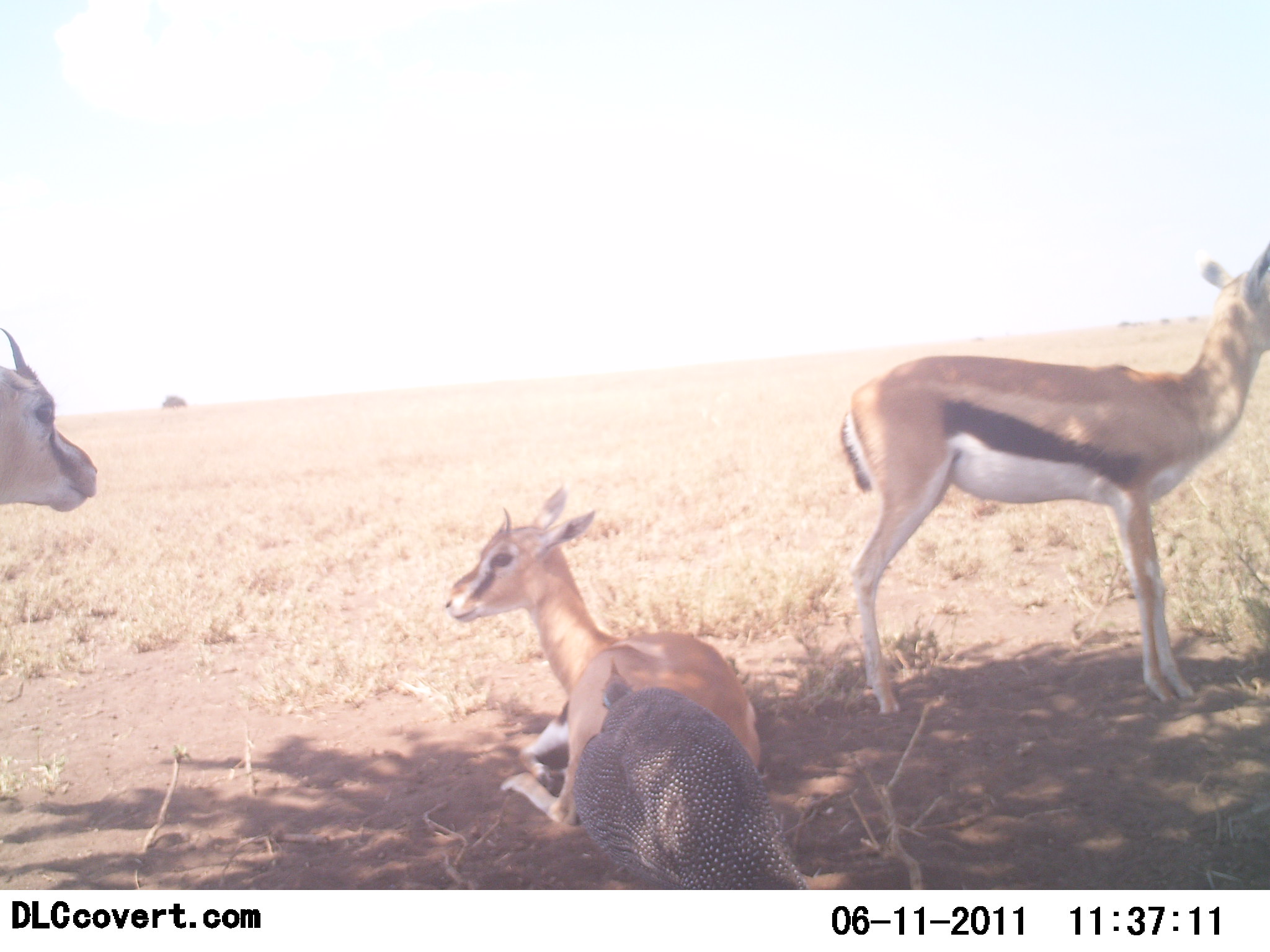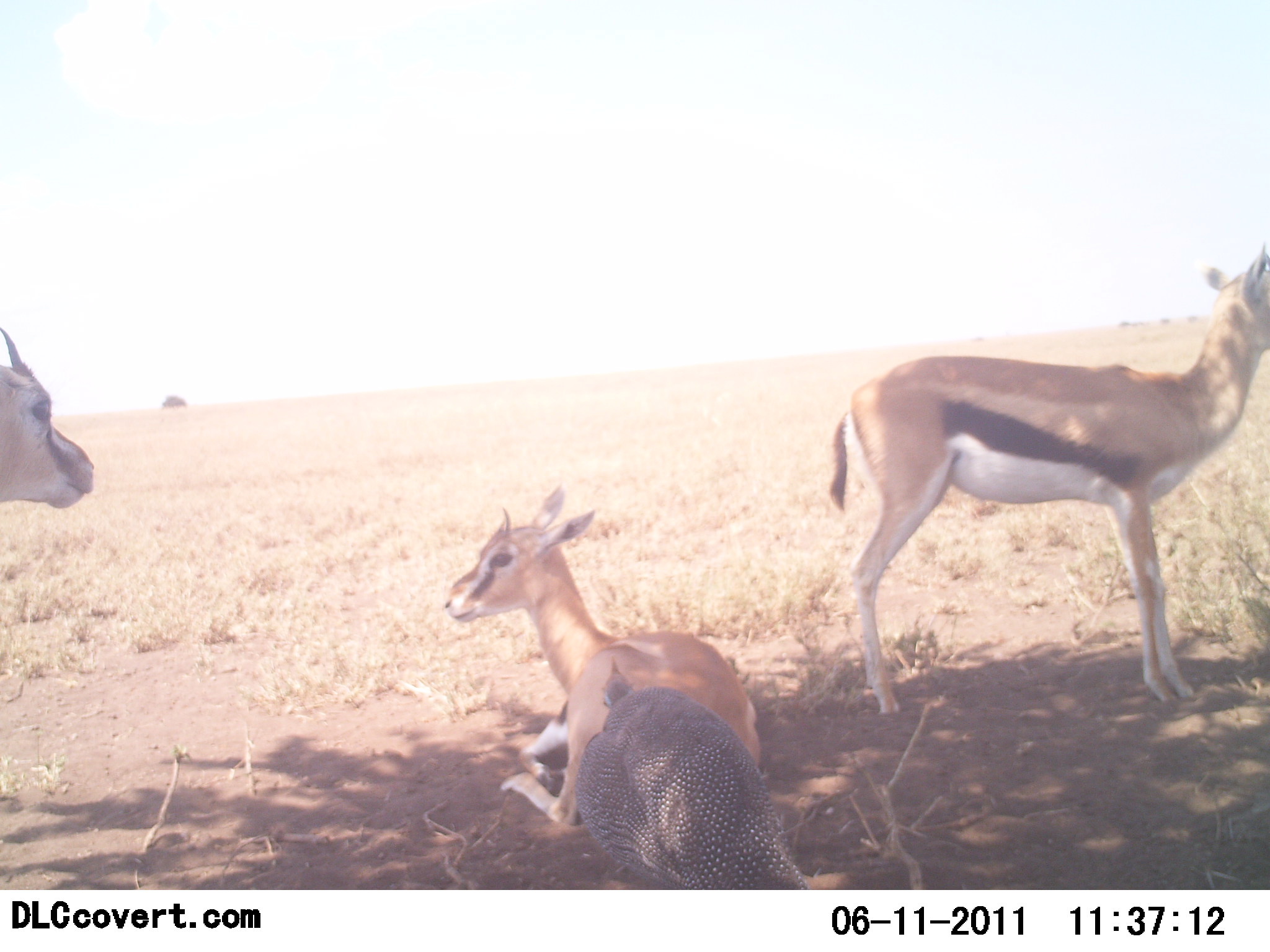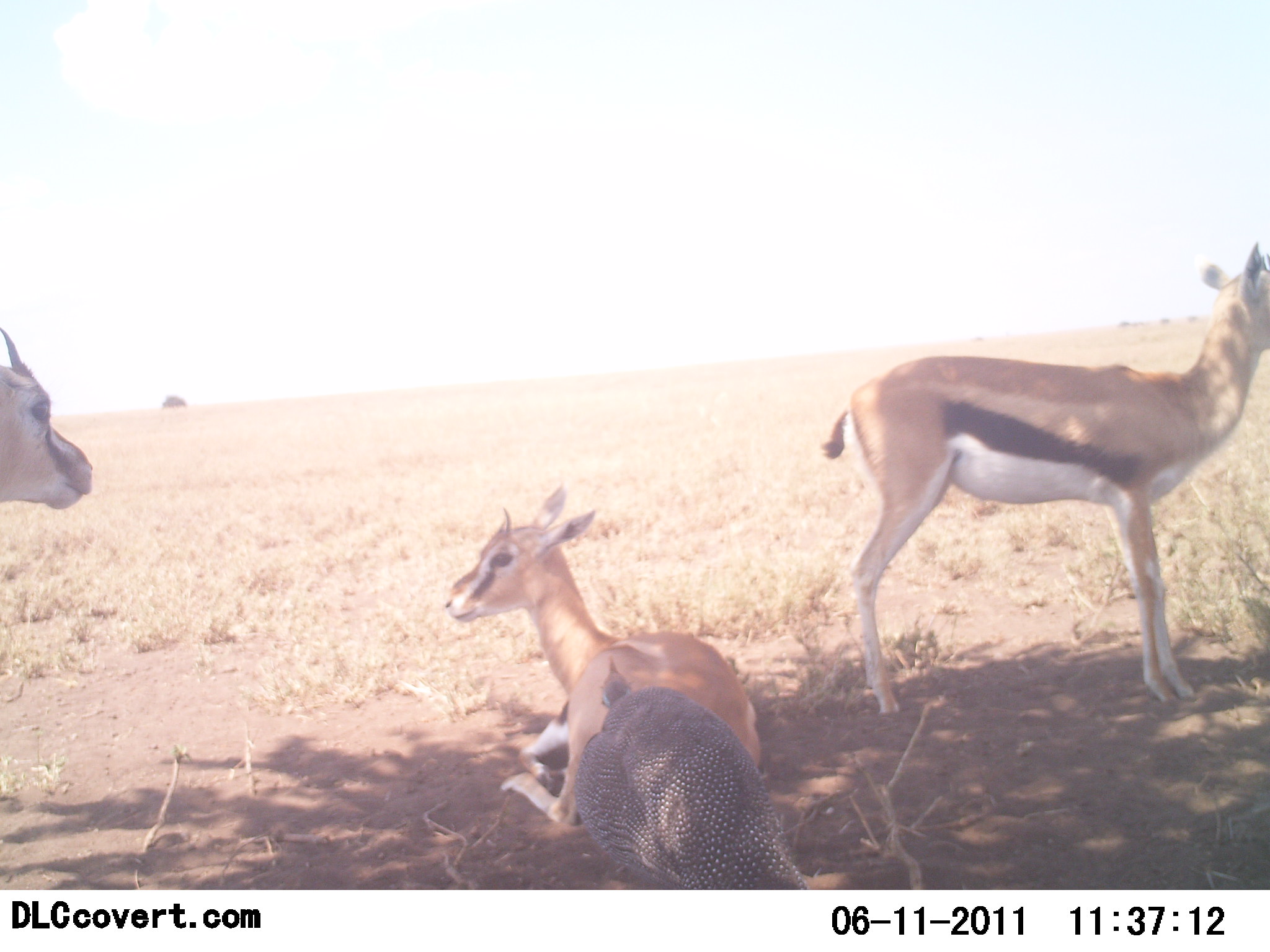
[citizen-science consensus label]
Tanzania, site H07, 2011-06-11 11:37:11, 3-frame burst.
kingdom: Animalia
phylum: Chordata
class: Mammalia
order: Artiodactyla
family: Bovidae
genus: Eudorcas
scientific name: Eudorcas thomsonii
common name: thomson's gazelle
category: gazellethomsons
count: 3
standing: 92%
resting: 92%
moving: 0%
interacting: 0%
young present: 0%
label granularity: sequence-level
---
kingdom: Animalia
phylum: Chordata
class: Aves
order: Galliformes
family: Numididae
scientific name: Numididae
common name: guinea fowl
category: guineafowl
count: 1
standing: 70%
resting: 20%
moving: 0%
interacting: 10%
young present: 0%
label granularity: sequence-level